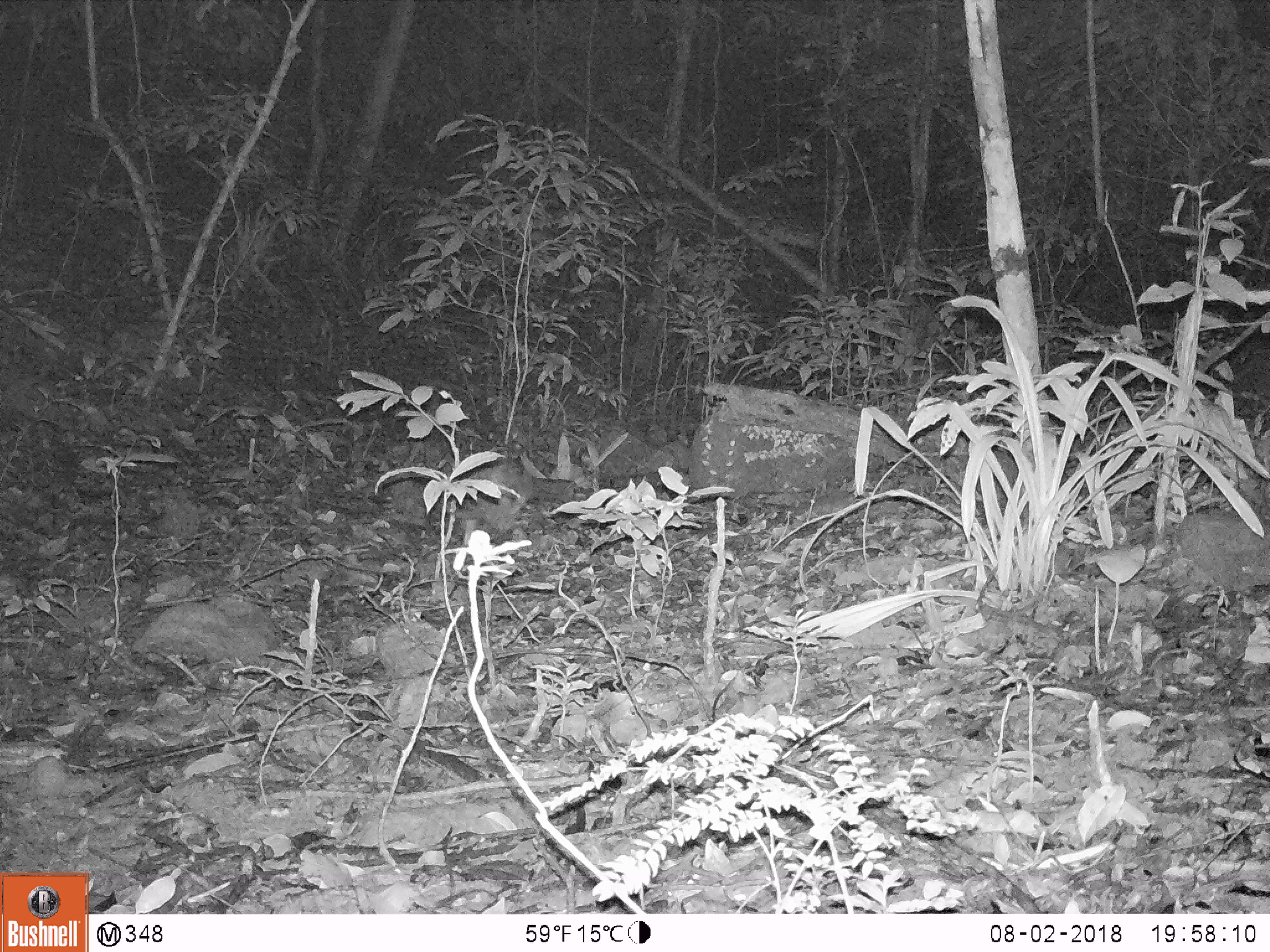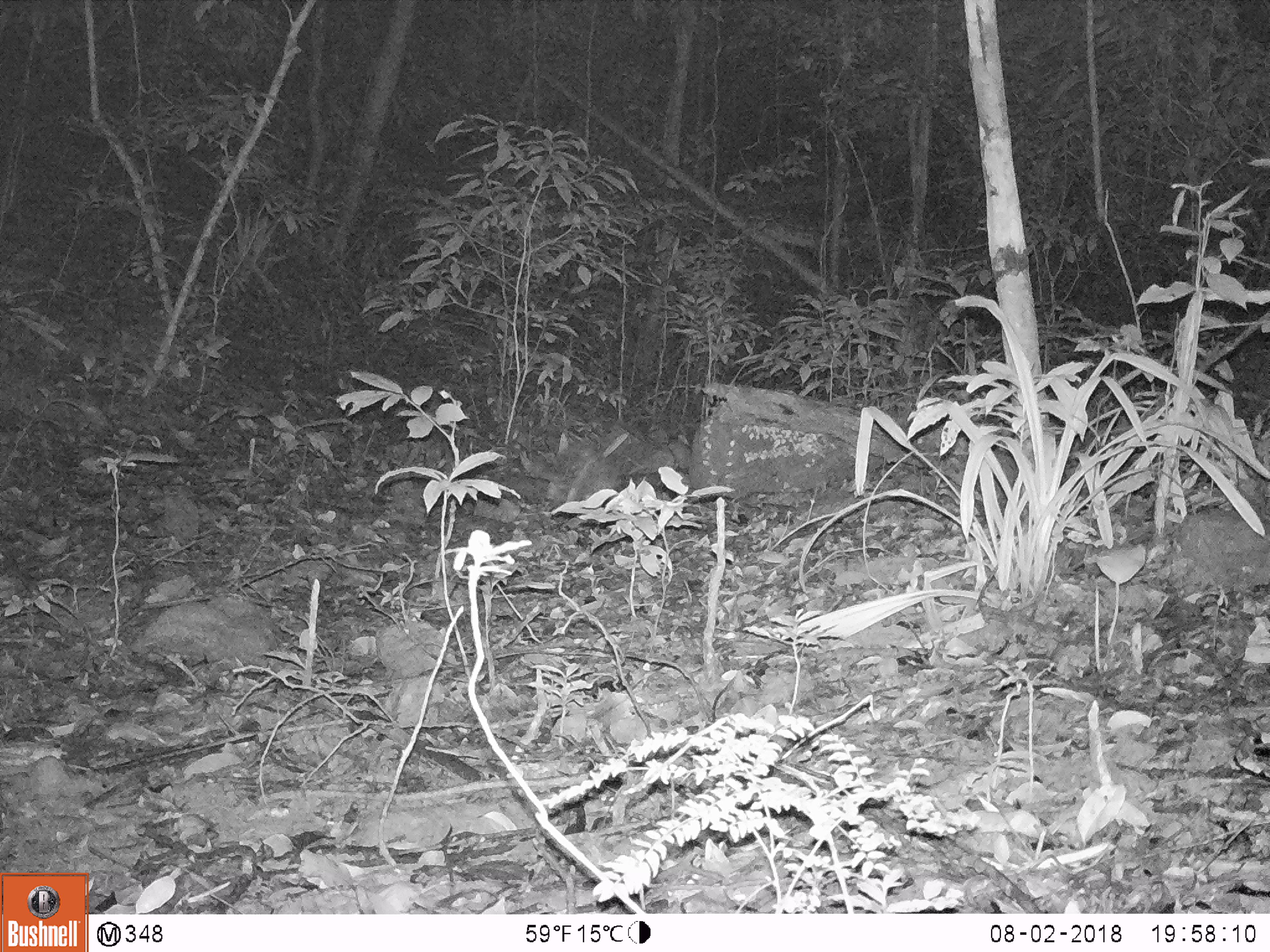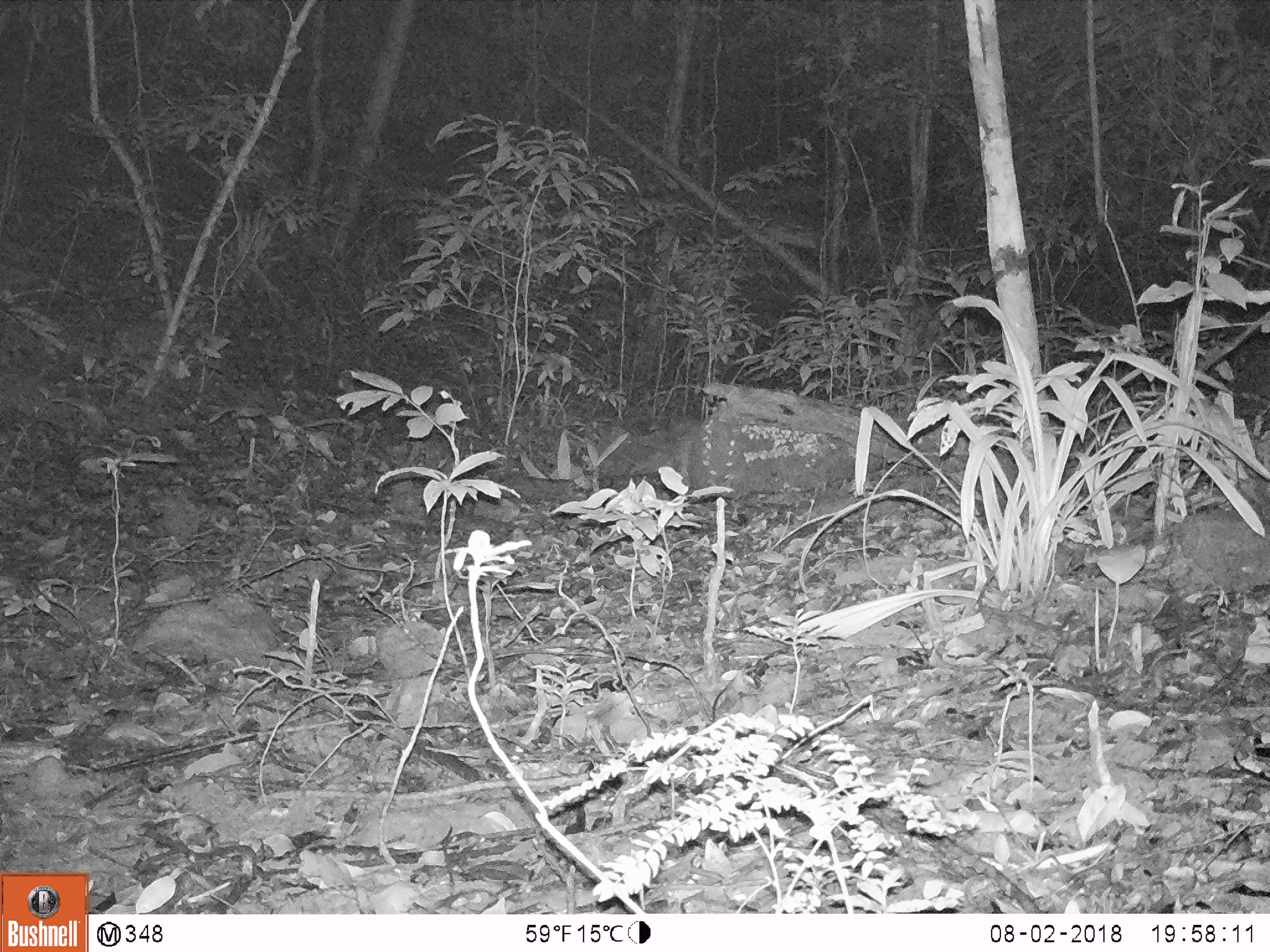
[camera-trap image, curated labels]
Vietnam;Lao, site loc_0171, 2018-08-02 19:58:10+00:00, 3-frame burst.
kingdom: Animalia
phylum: Chordata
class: Mammalia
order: Rodentia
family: Hystricidae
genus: Atherurus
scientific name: Atherurus macrourus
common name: asiatic brush-tailed porcupine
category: asiatic brush tailed porcupine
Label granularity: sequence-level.